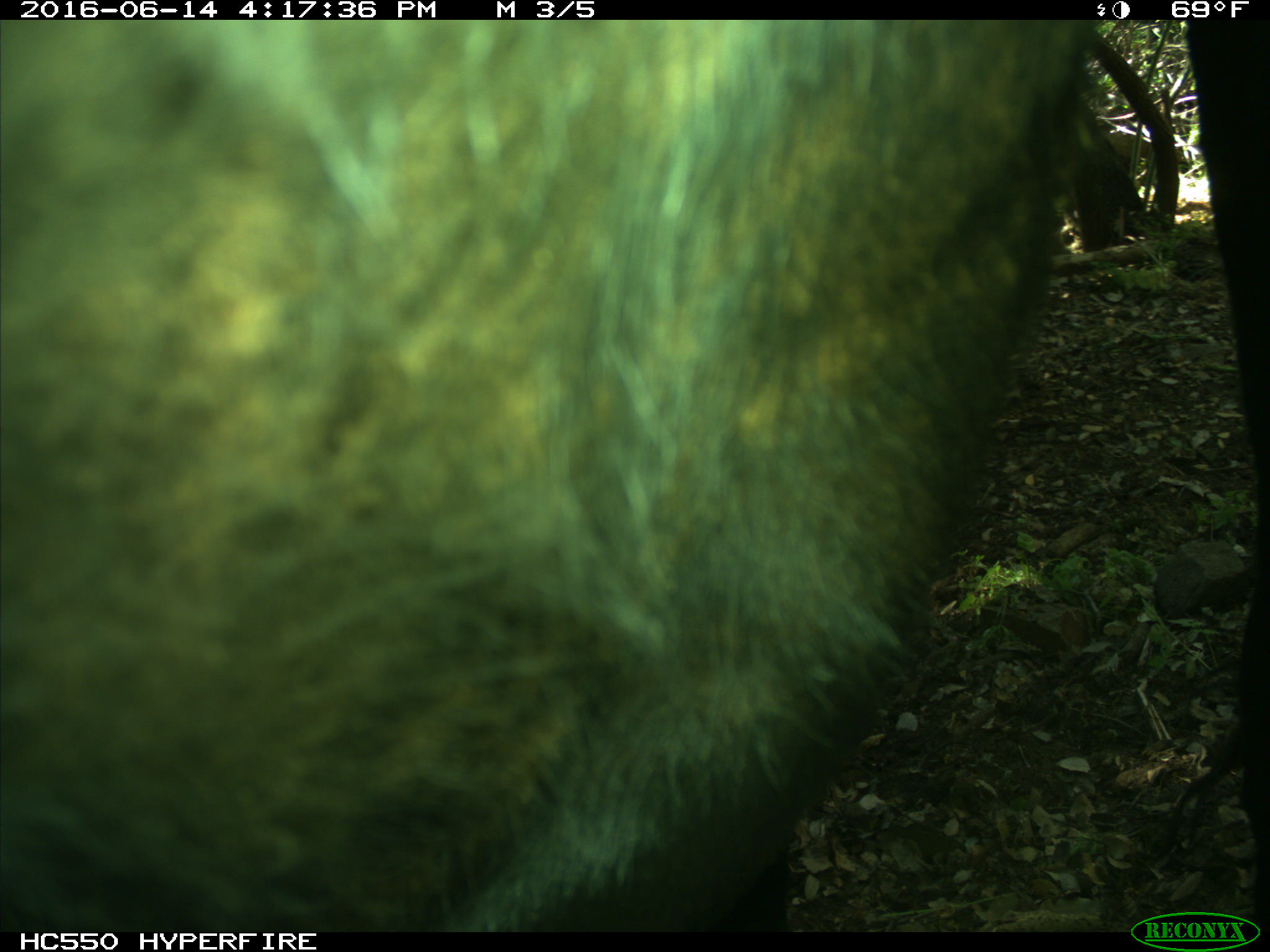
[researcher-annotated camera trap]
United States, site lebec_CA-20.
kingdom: Animalia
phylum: Chordata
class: Mammalia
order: Artiodactyla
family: Bovidae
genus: Bos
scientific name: Bos taurus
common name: domestic cow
Bos taurus (domestic cow).